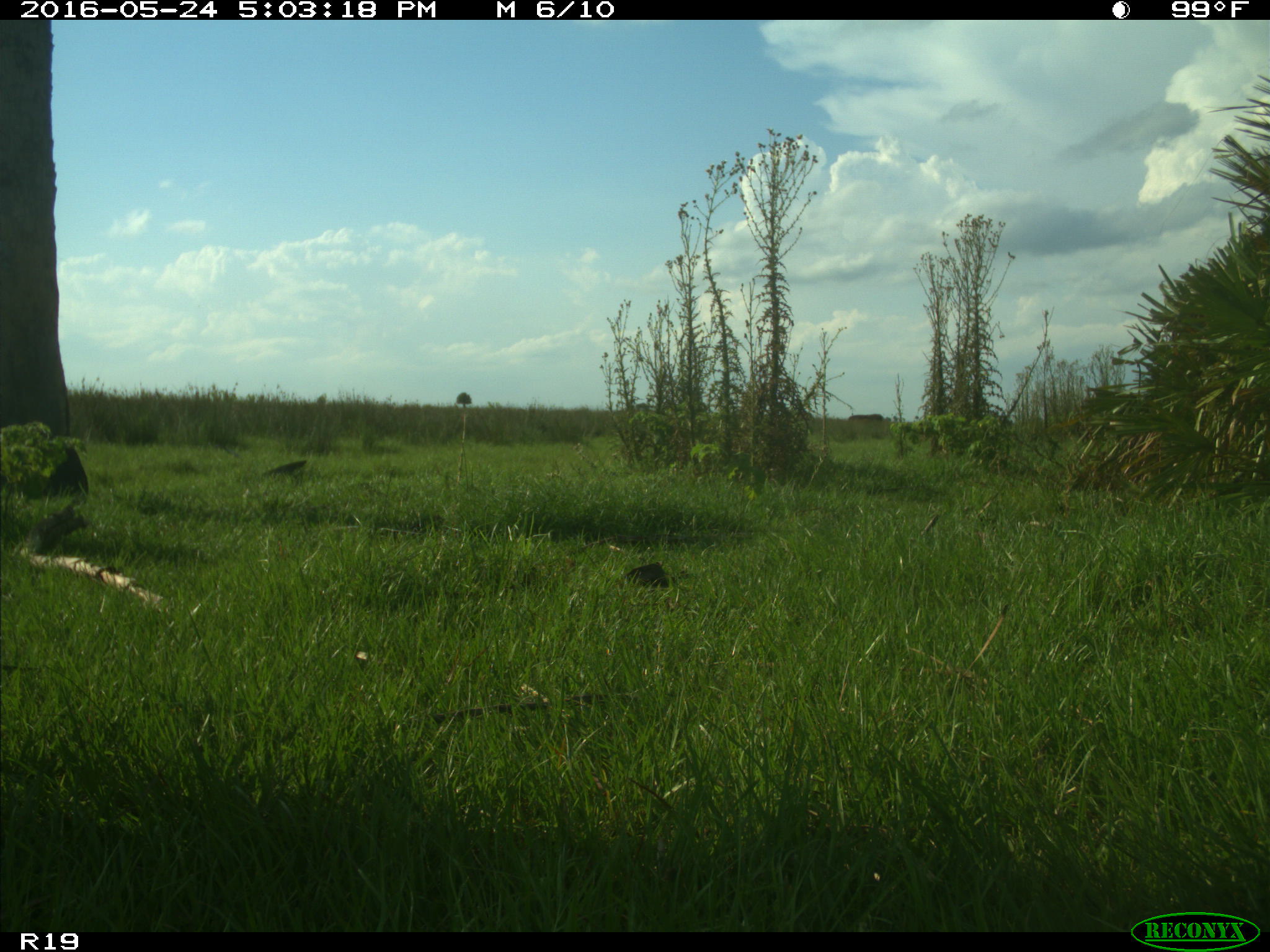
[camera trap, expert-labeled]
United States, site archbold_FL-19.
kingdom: Animalia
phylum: Chordata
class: Mammalia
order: Artiodactyla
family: Bovidae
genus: Bos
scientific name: Bos taurus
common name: domestic cow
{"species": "Bos taurus (domestic cow)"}